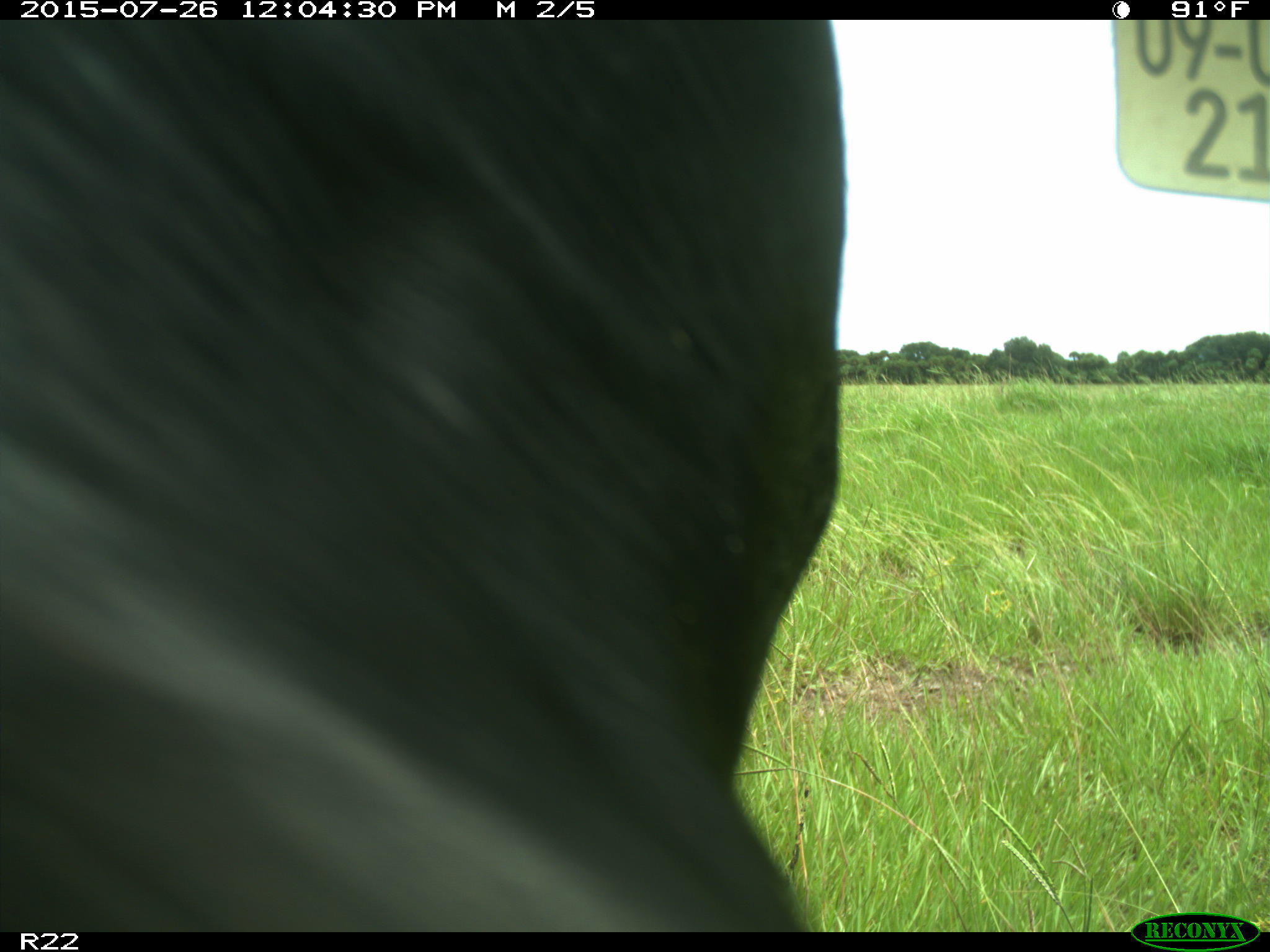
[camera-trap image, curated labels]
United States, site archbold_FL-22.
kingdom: Animalia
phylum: Chordata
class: Mammalia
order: Artiodactyla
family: Bovidae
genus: Bos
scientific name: Bos taurus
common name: domestic cow